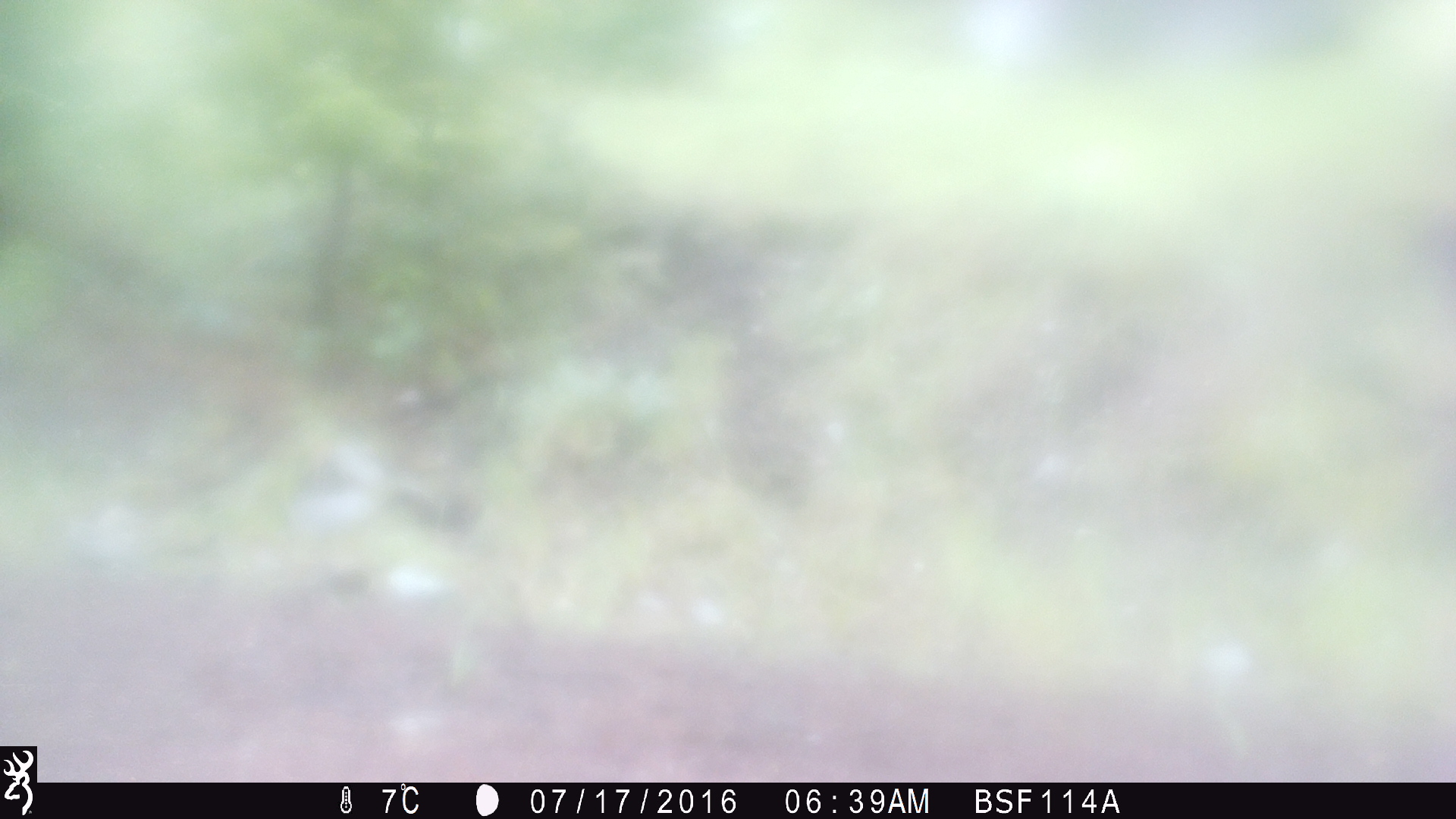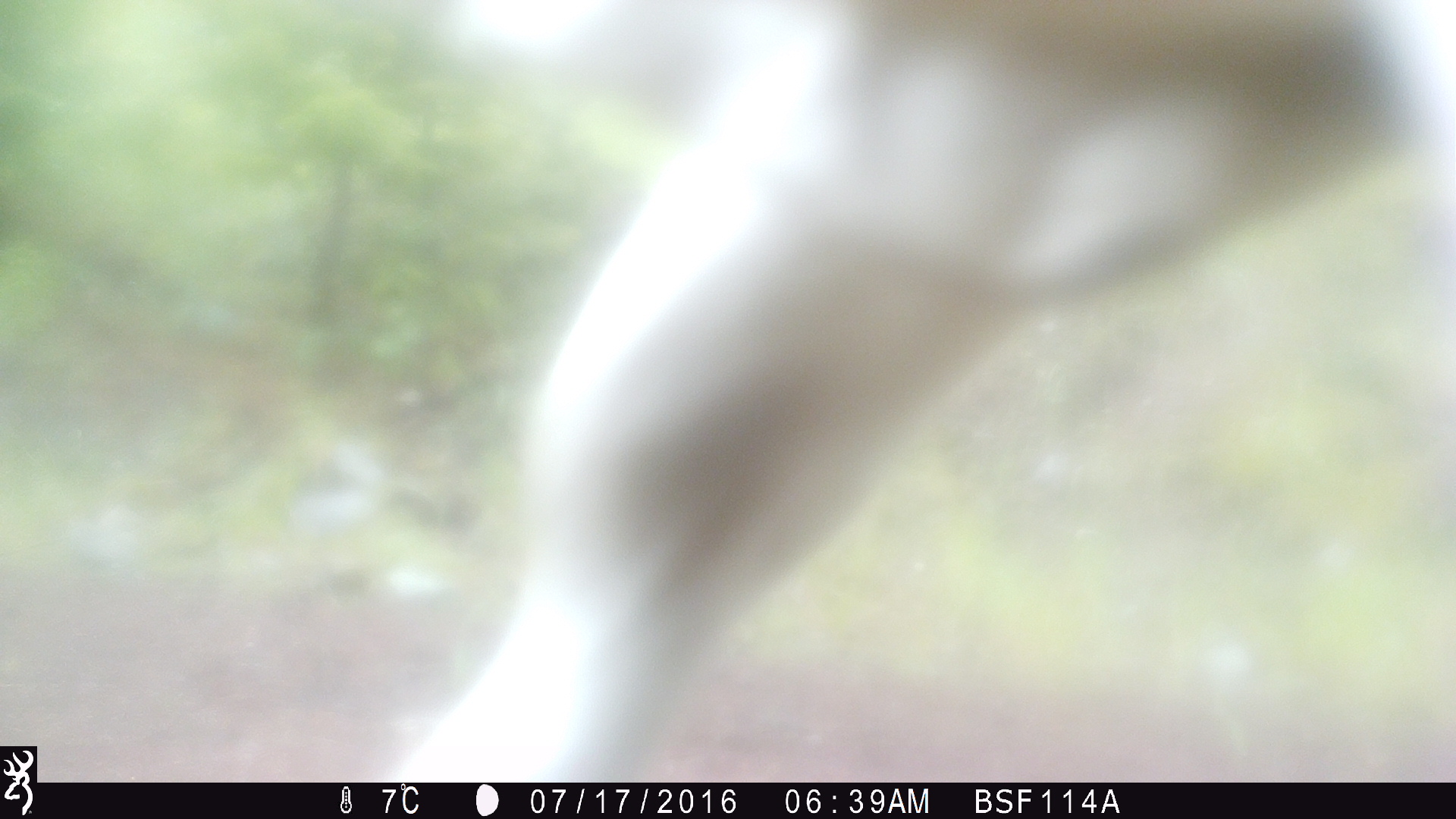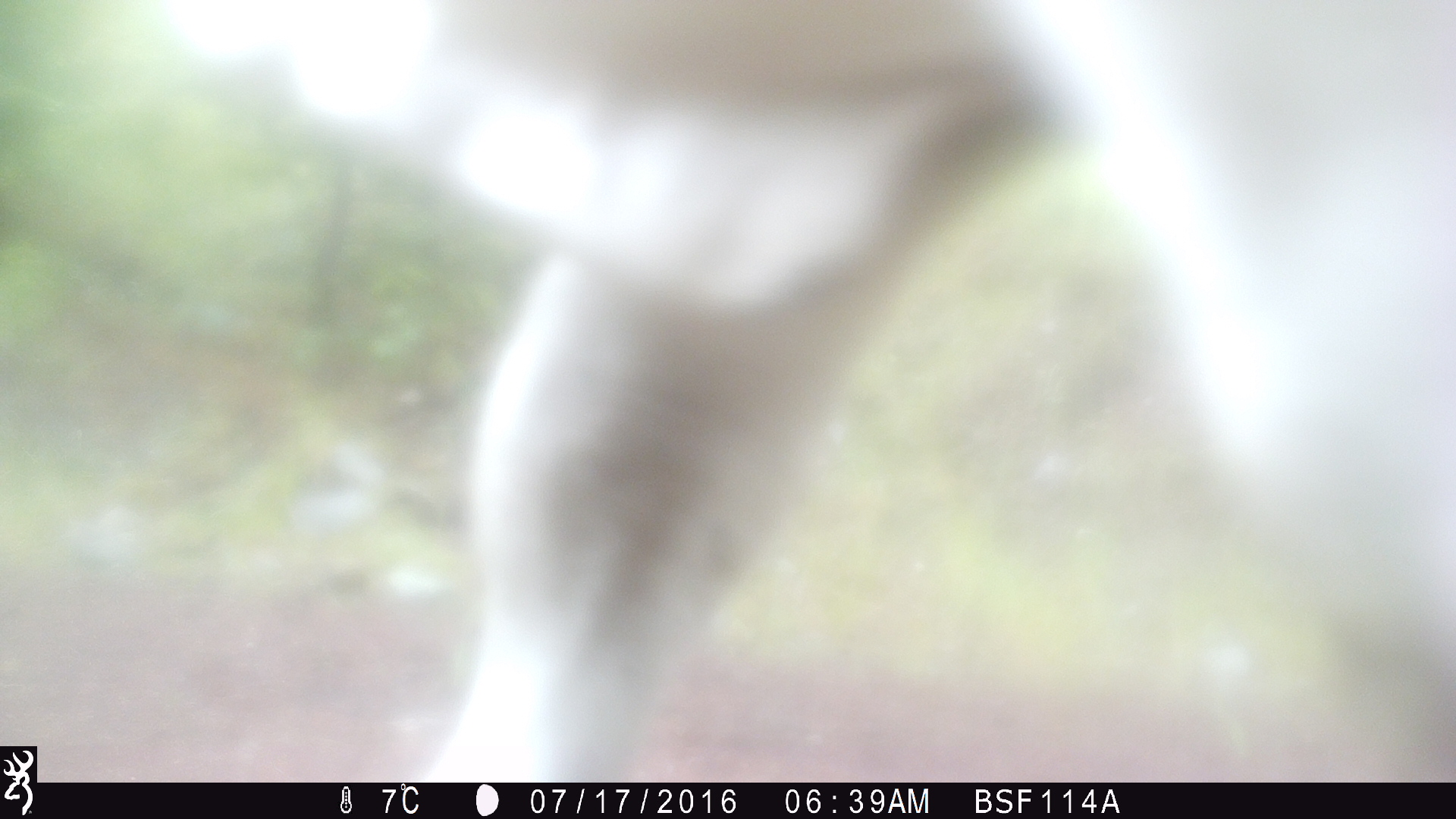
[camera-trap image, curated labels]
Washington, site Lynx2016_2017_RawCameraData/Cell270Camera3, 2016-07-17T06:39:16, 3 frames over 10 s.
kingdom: Animalia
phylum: Chordata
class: Mammalia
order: Artiodactyla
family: Bovidae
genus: Bos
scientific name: Bos taurus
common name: domestic cattle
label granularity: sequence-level